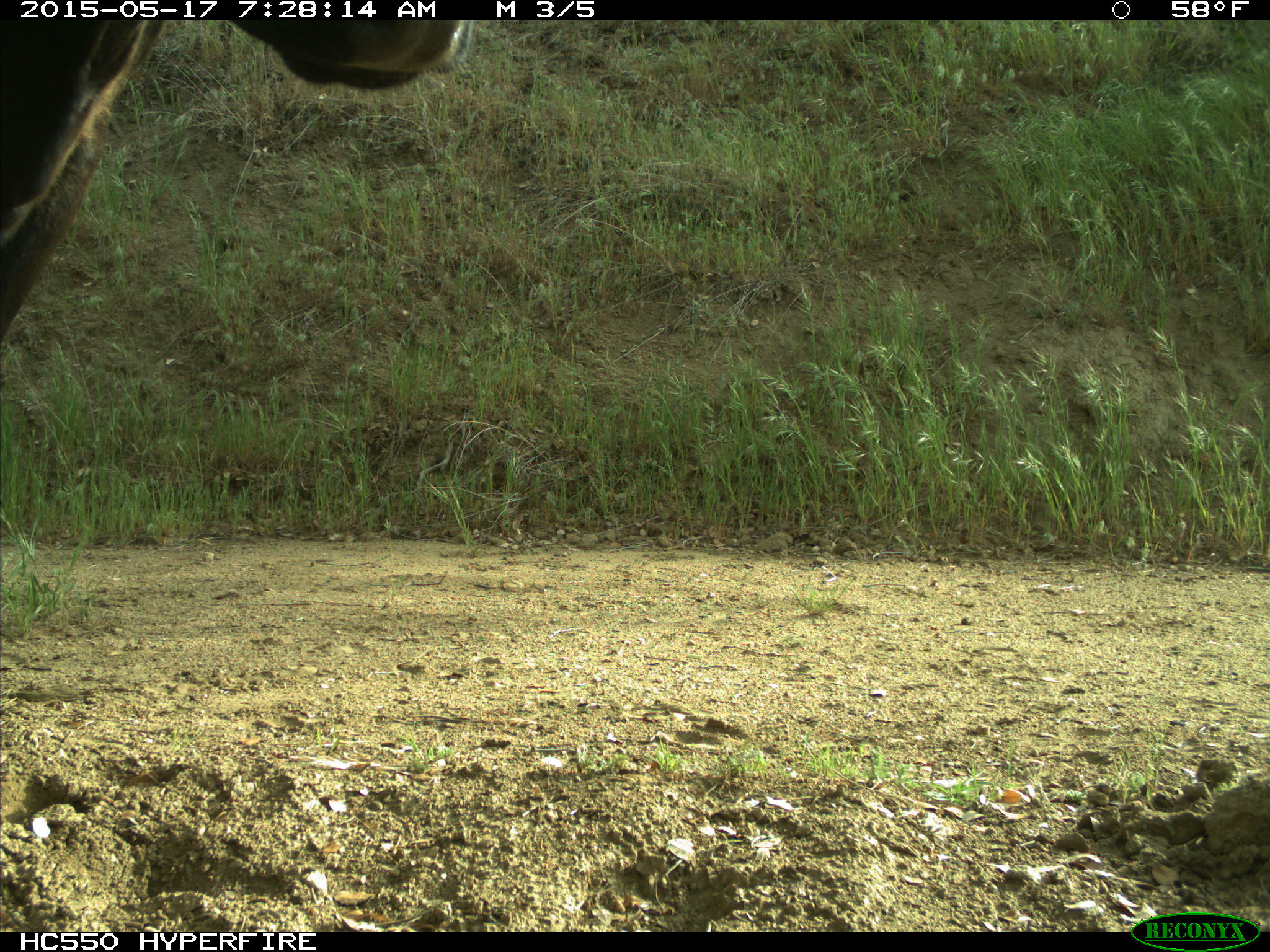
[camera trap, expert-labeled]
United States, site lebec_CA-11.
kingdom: Animalia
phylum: Chordata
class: Mammalia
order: Artiodactyla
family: Bovidae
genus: Bos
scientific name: Bos taurus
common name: domestic cow